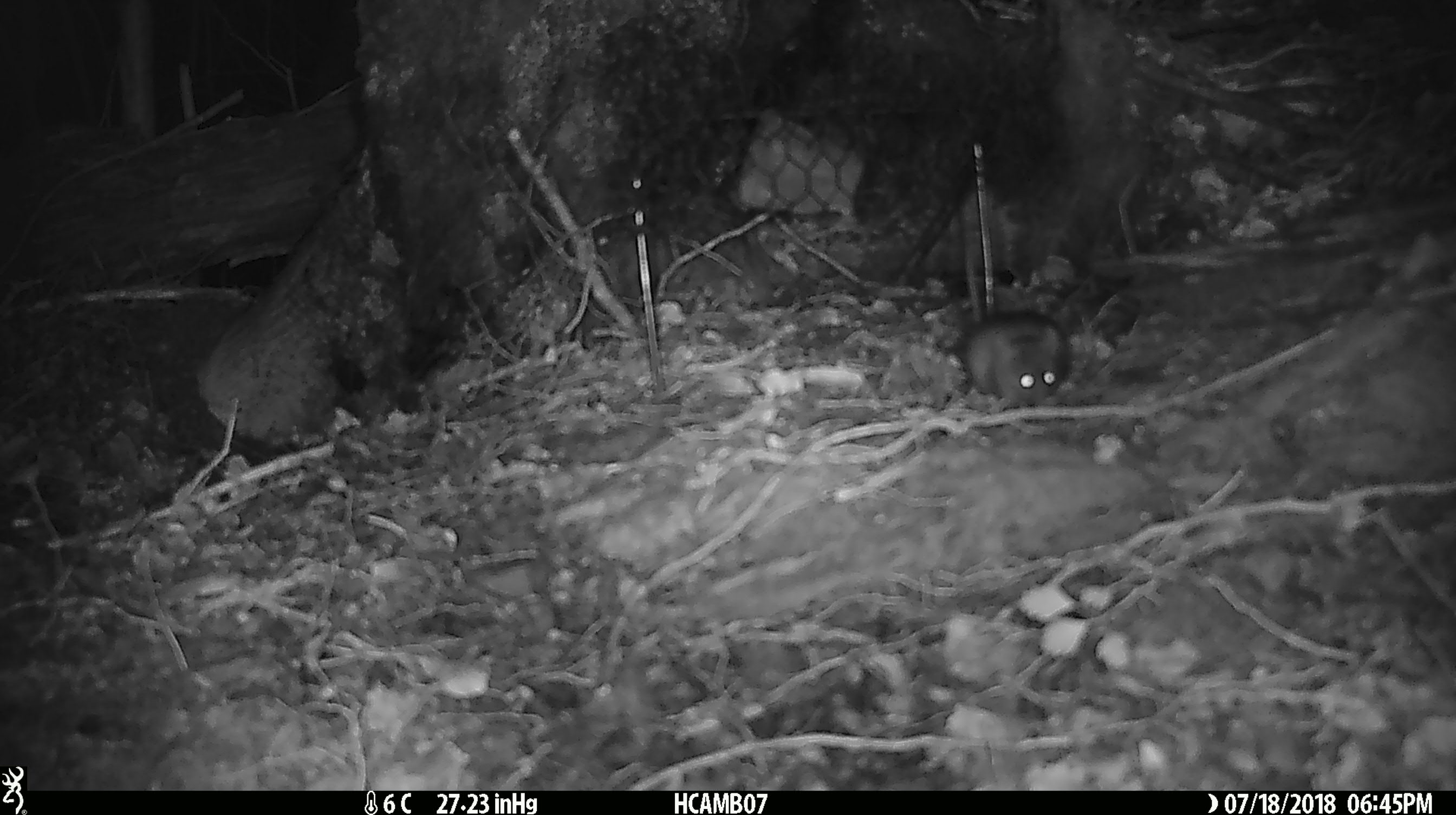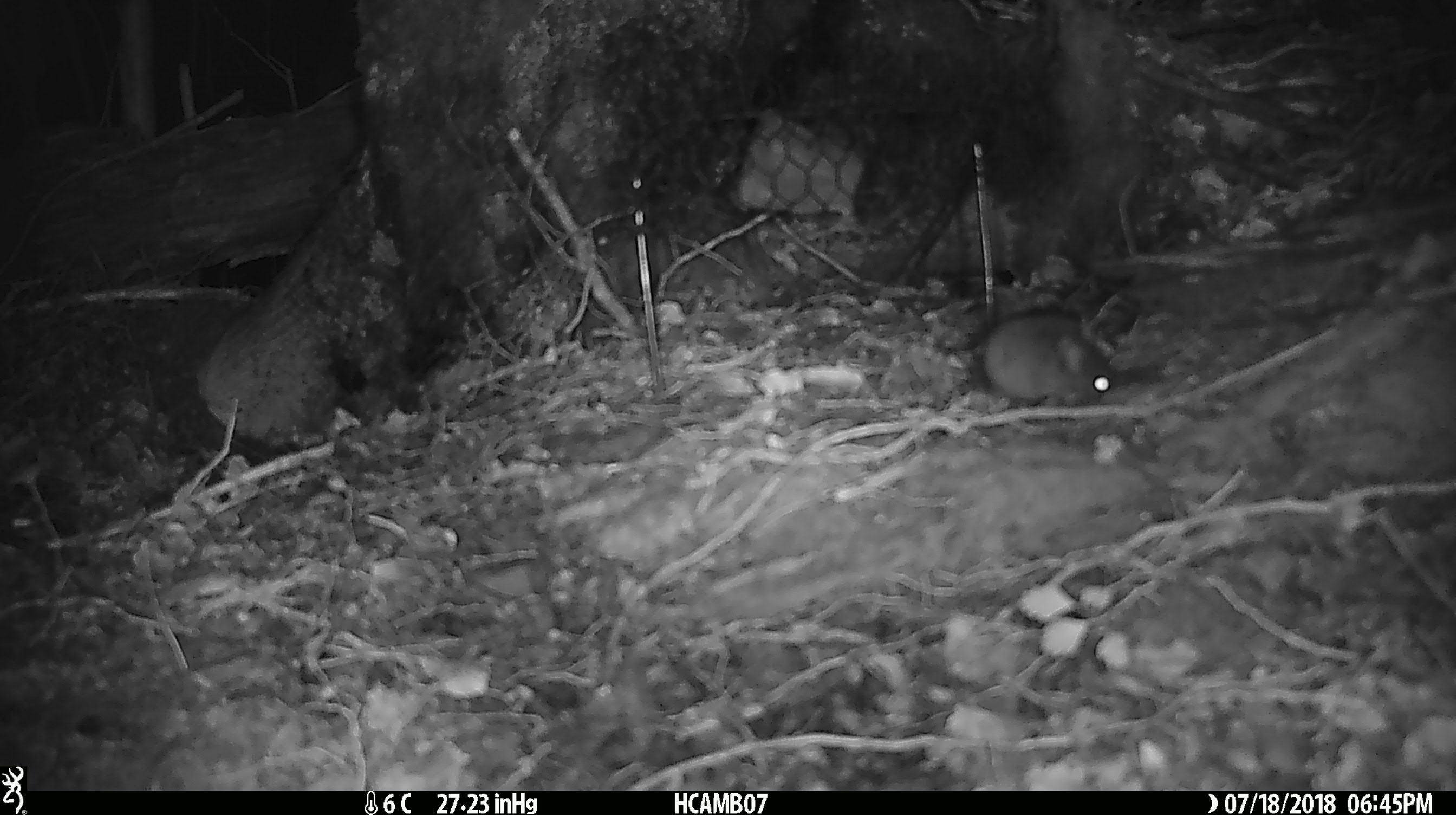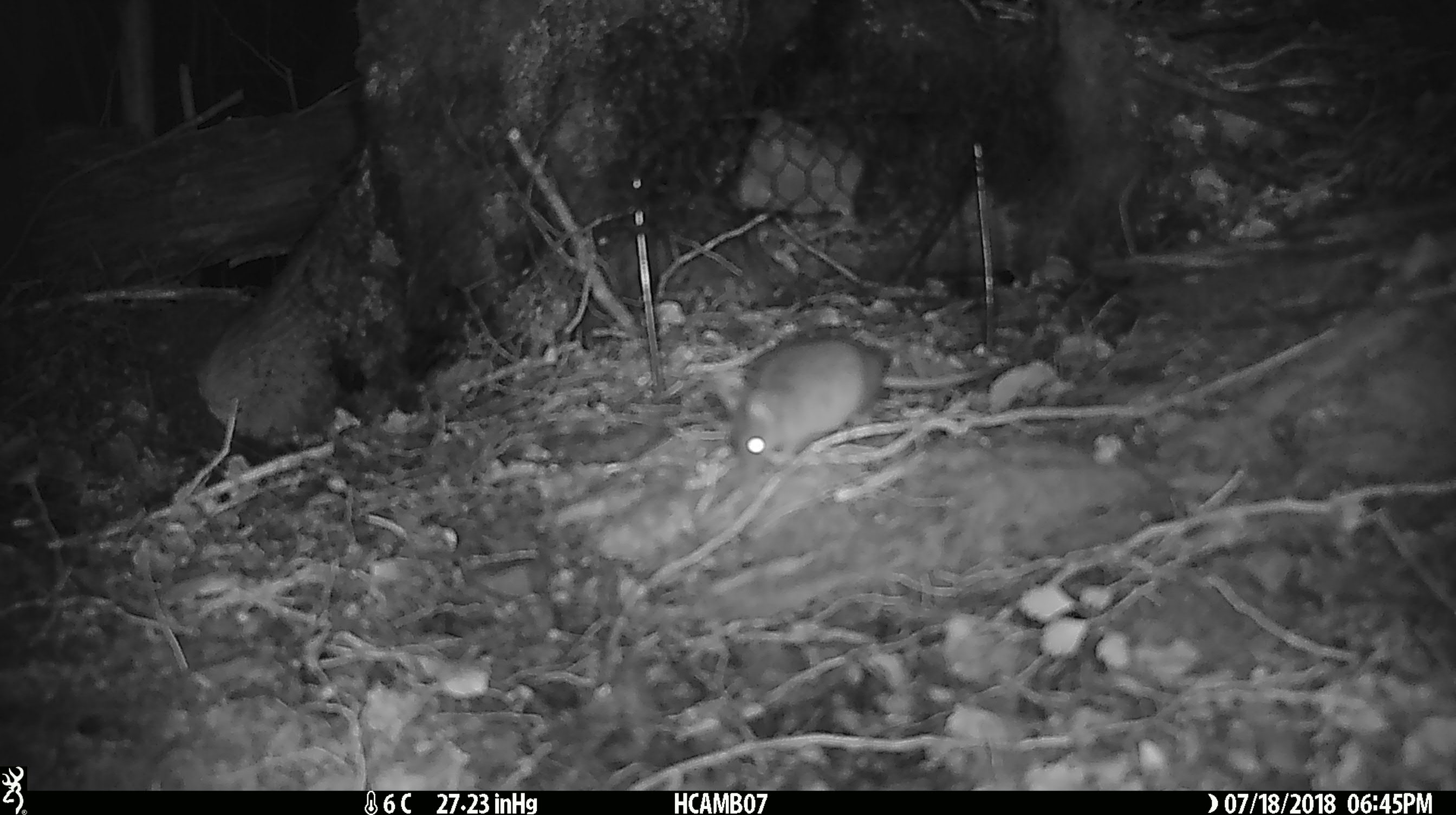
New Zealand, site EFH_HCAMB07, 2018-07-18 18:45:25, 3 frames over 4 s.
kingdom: Animalia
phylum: Chordata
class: Mammalia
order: Rodentia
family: Muridae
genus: Mus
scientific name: Mus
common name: mouse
Mouse (Mus).